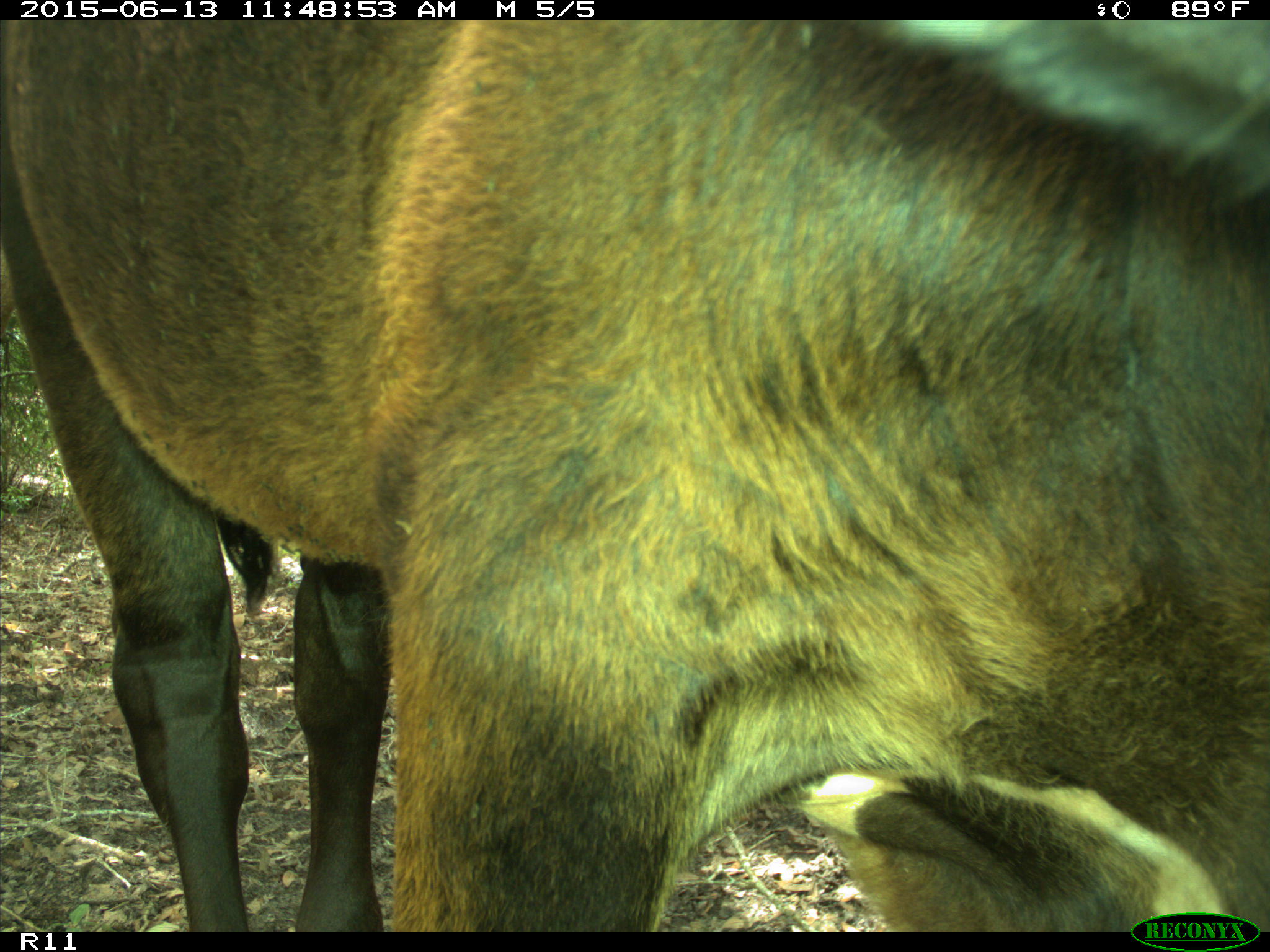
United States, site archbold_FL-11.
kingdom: Animalia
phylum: Chordata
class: Mammalia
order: Artiodactyla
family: Bovidae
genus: Bos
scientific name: Bos taurus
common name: domestic cow